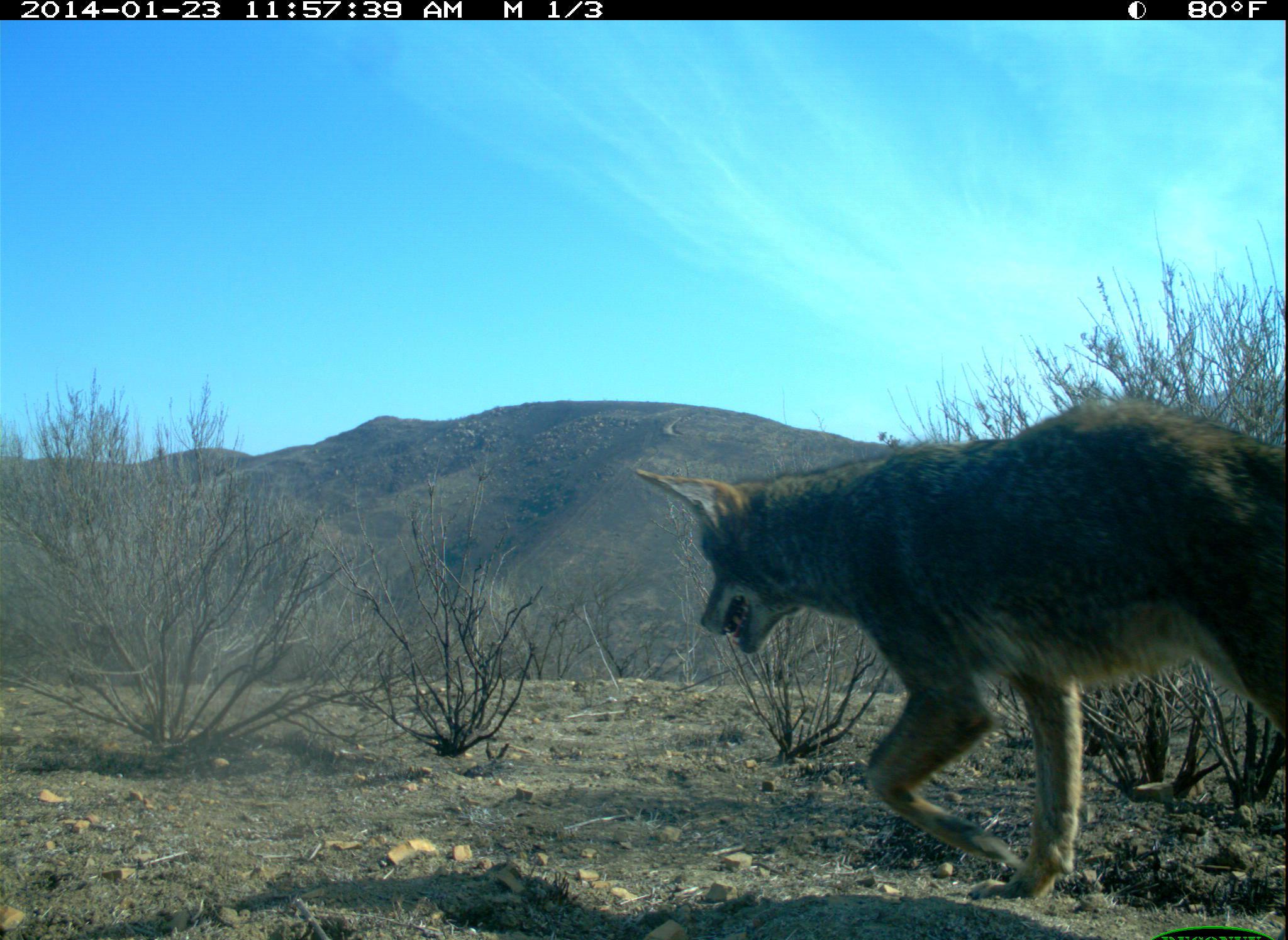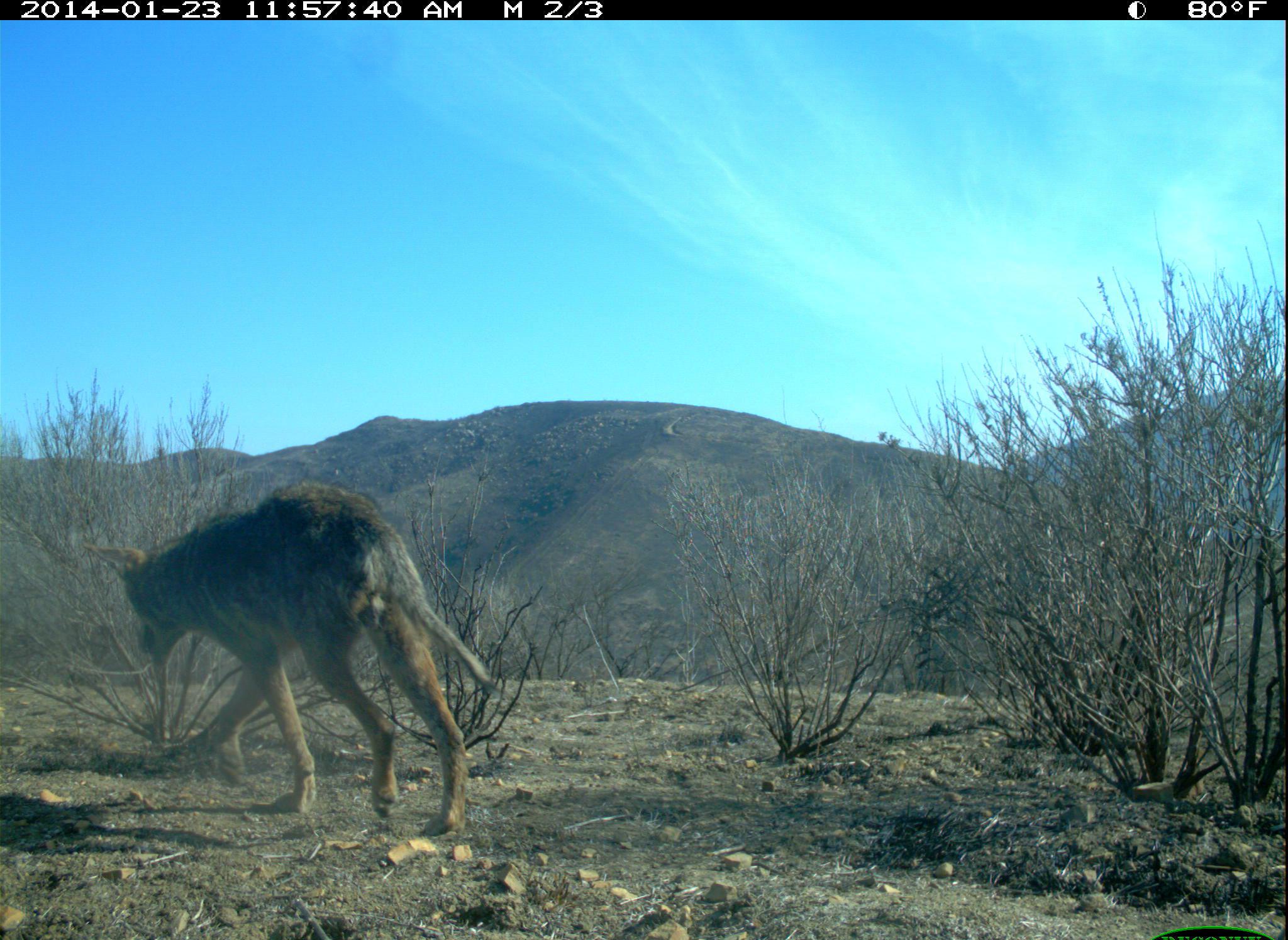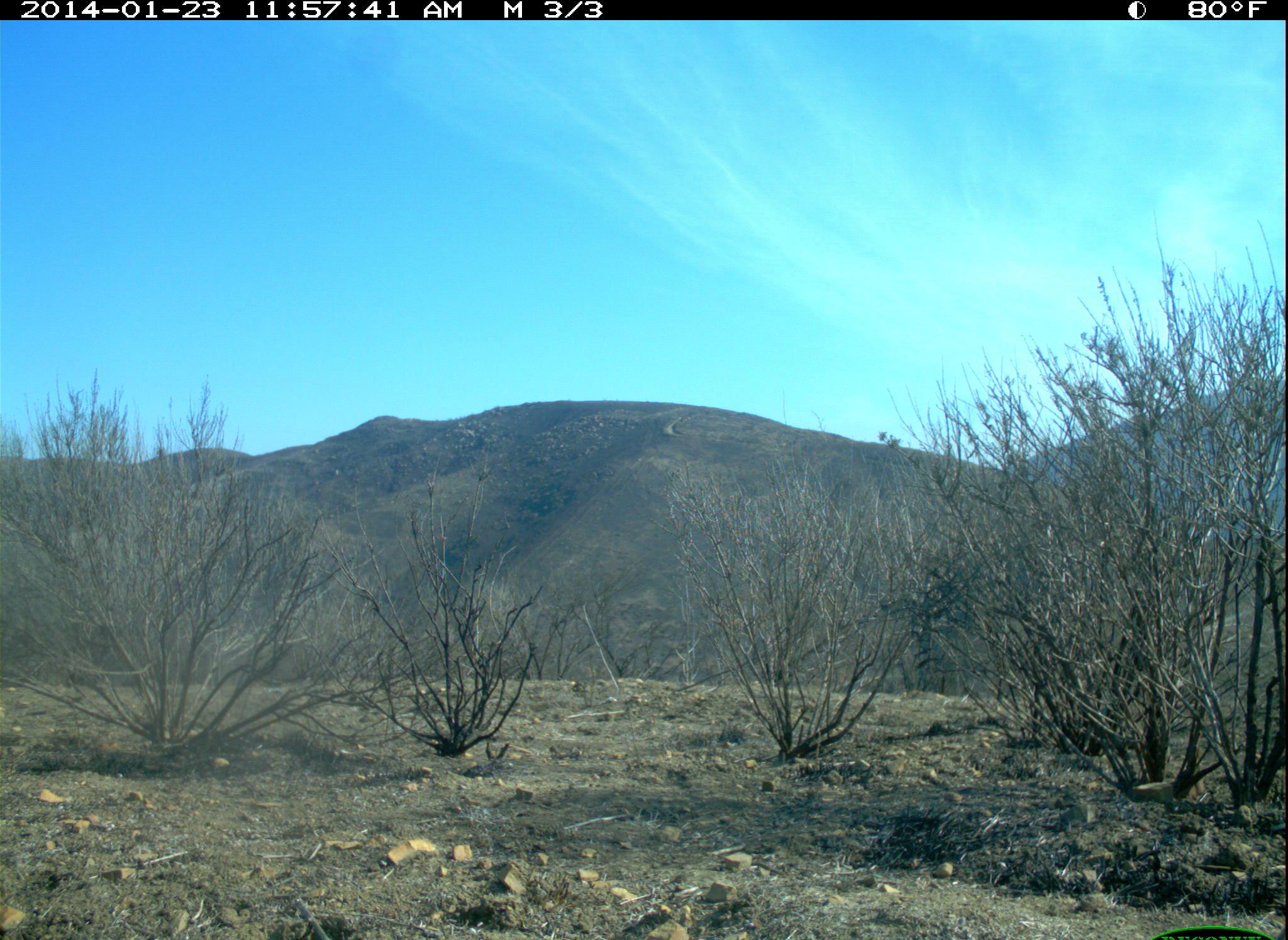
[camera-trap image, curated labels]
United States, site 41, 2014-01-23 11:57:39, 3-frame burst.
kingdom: Animalia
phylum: Chordata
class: Mammalia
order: Carnivora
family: Canidae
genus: Canis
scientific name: Canis latrans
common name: coyote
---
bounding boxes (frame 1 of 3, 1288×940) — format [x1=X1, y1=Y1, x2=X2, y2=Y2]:
coyote: [x1=631, y1=402, x2=1288, y2=900]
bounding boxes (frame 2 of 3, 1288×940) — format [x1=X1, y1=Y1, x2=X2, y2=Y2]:
coyote: [x1=80, y1=477, x2=516, y2=838]